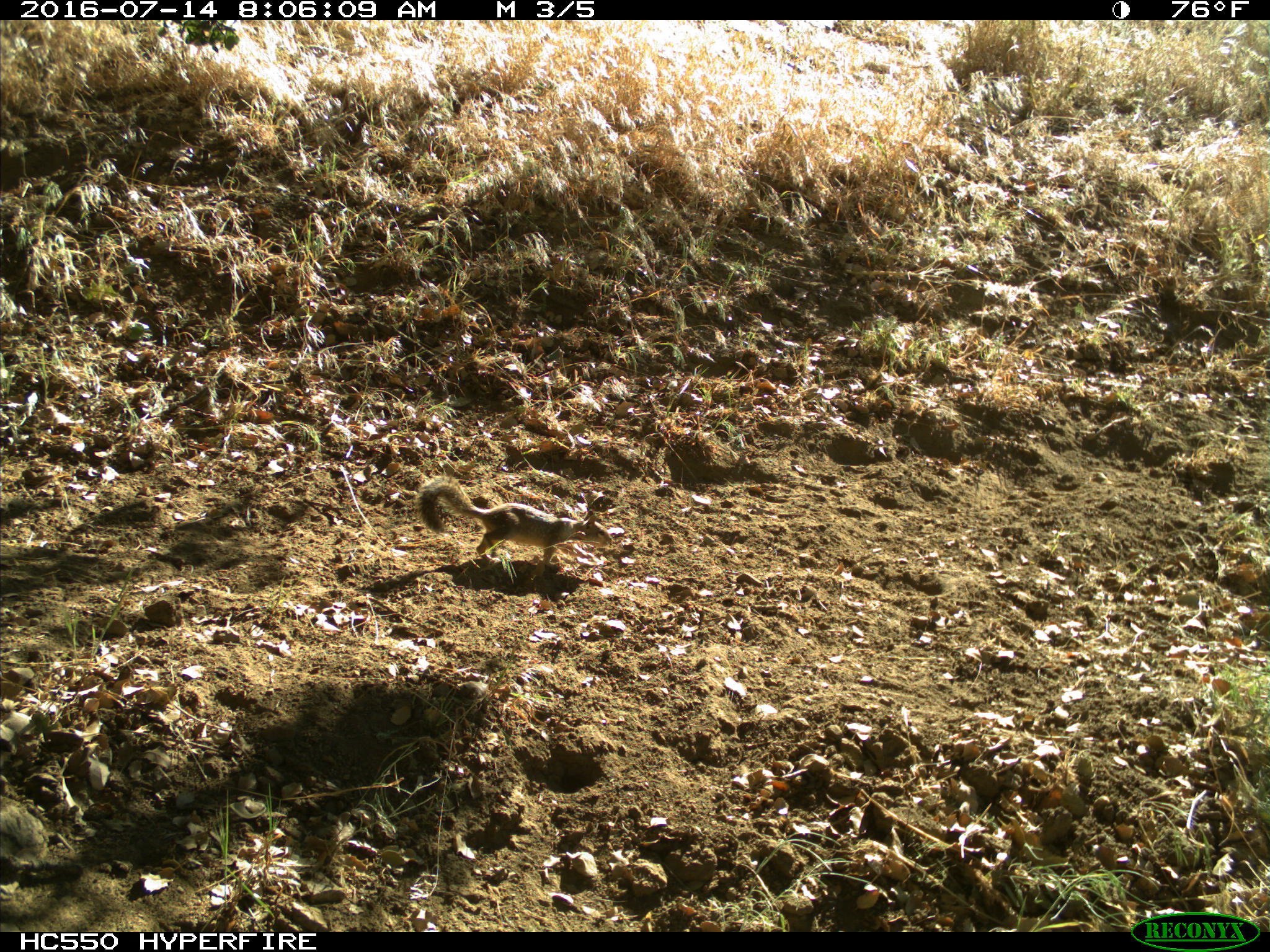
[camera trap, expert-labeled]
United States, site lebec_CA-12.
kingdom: Animalia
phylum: Chordata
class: Mammalia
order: Rodentia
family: Sciuridae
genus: Otospermophilus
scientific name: Otospermophilus beecheyi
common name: california ground squirrel